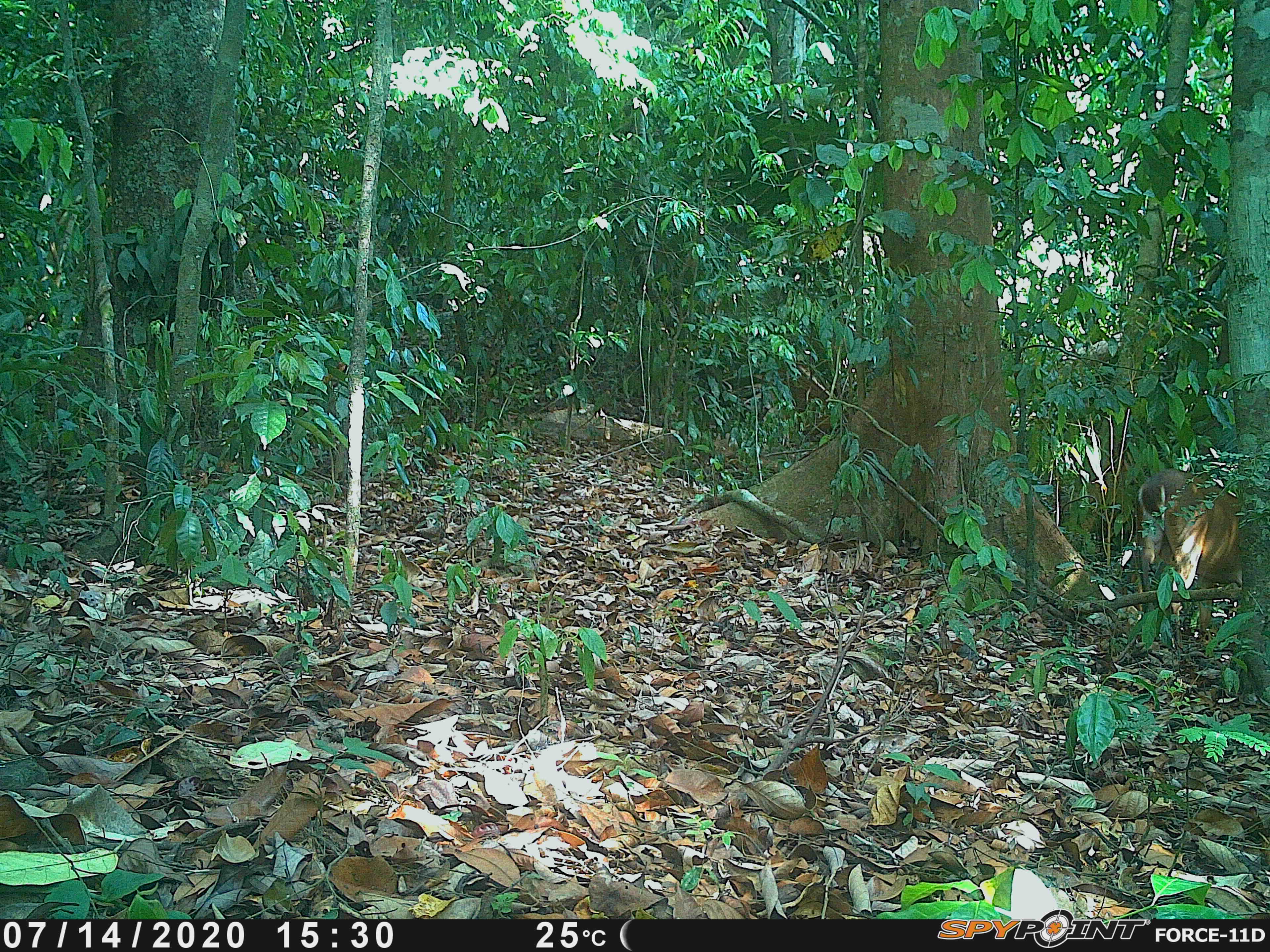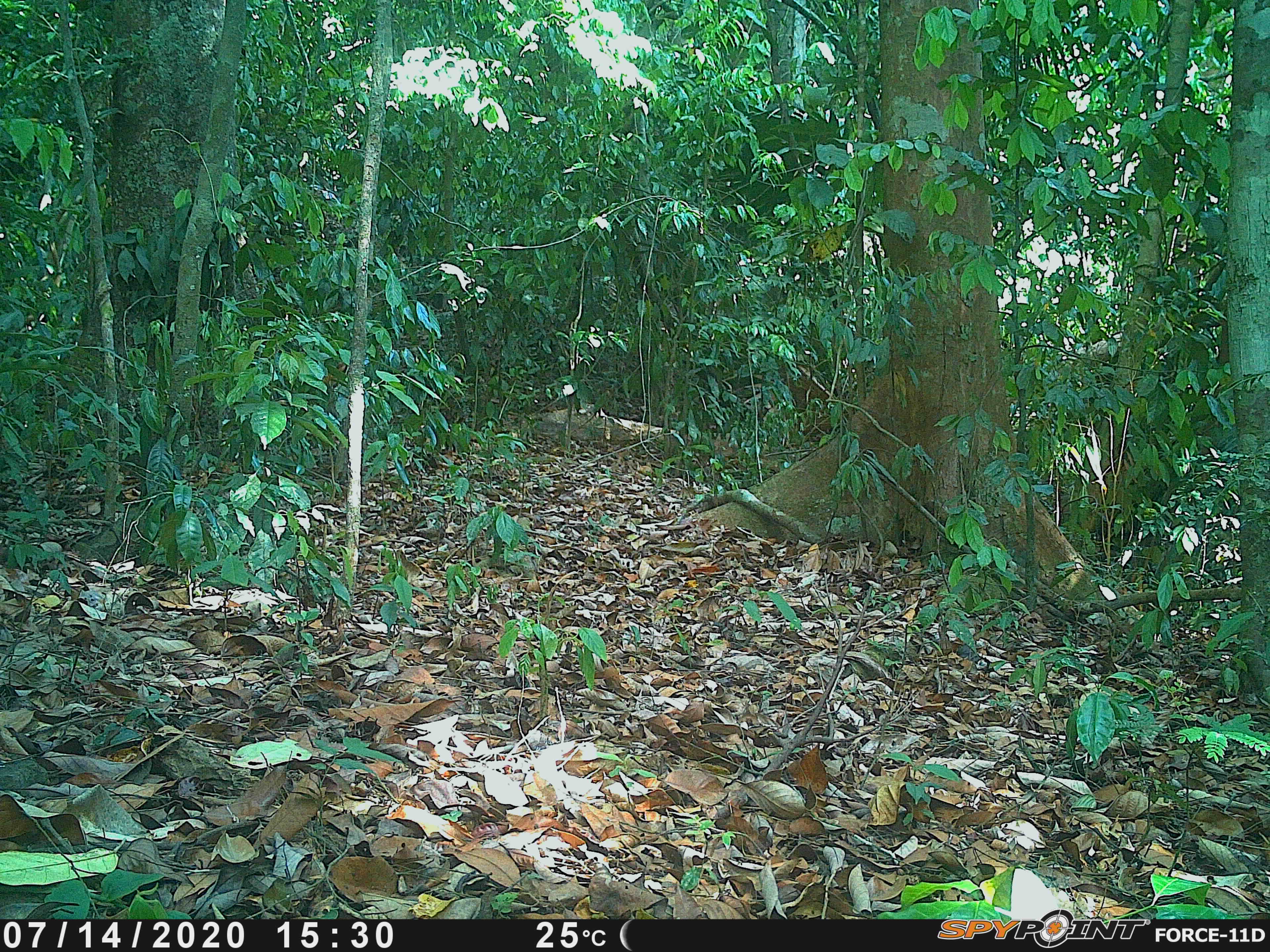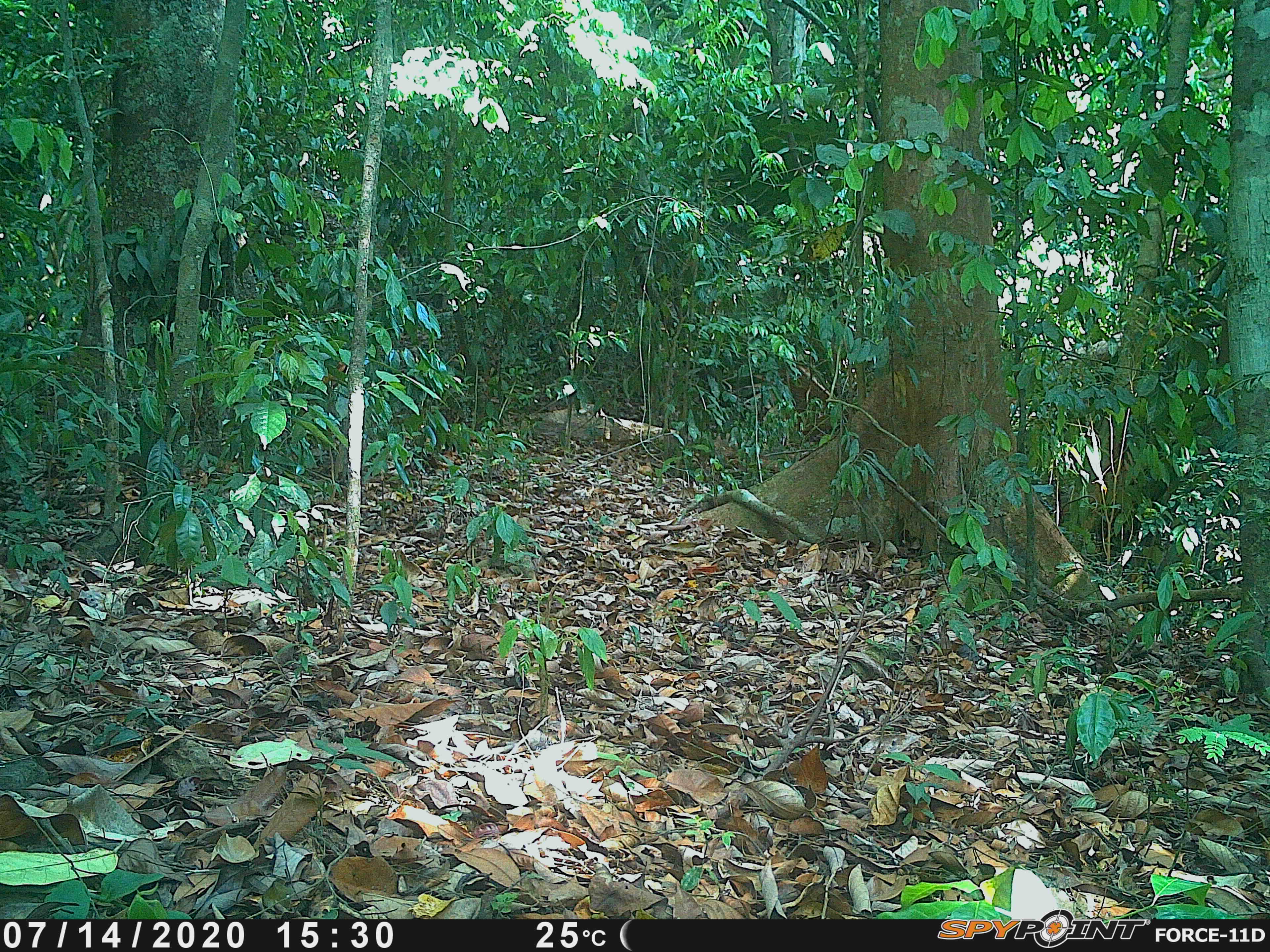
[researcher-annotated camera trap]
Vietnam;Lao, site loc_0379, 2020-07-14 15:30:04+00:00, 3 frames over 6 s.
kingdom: Animalia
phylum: Chordata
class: Mammalia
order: Artiodactyla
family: Cervidae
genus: Muntiacus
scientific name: Muntiacus vuquangensis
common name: large-antlered muntjac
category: large antlered muntjac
Large antlered muntjac (large-antlered muntjac) (Muntiacus vuquangensis). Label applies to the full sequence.